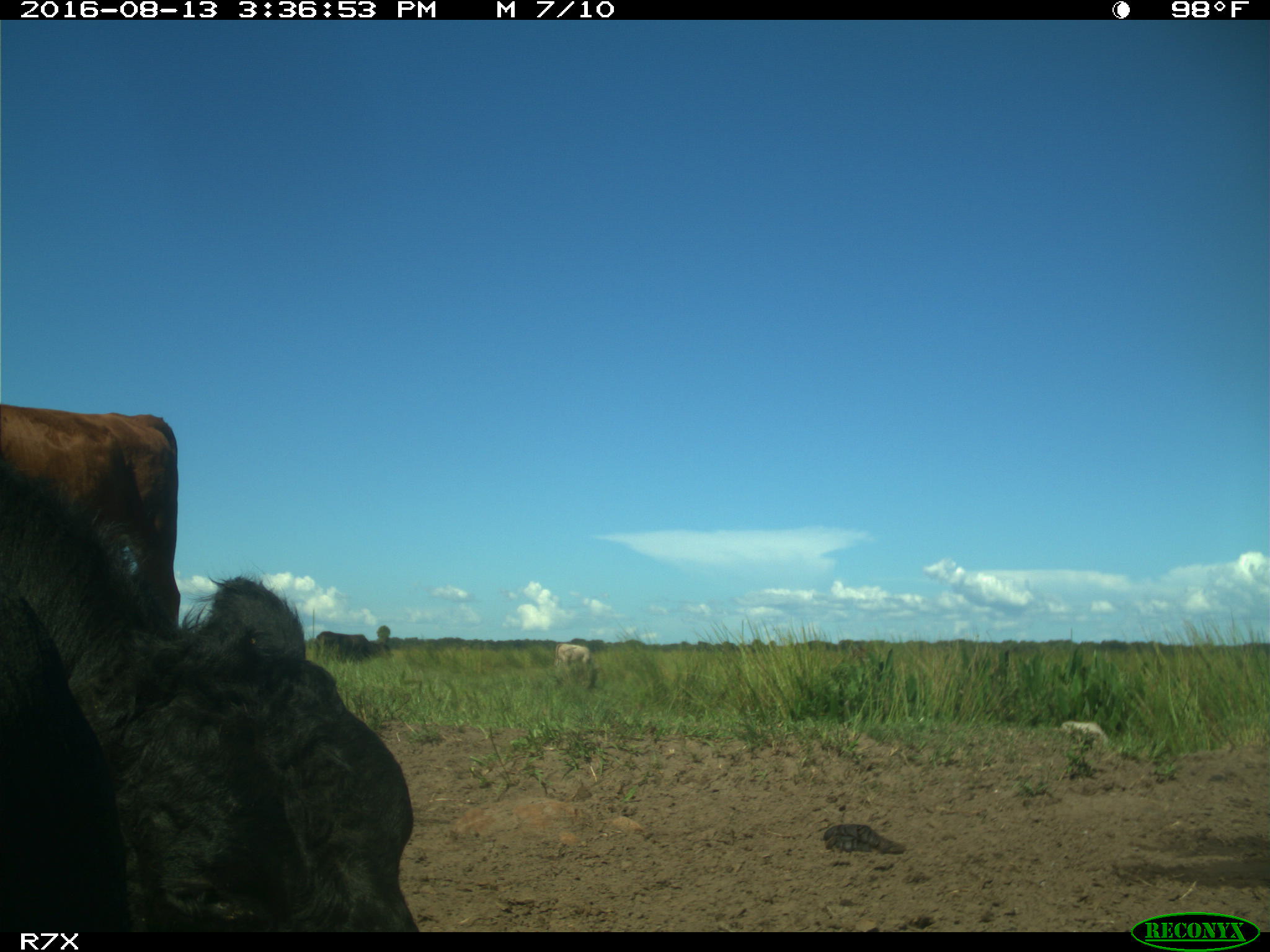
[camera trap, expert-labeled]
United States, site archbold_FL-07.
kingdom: Animalia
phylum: Chordata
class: Mammalia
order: Artiodactyla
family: Bovidae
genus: Bos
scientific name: Bos taurus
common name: domestic cow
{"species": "Bos taurus (domestic cow)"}